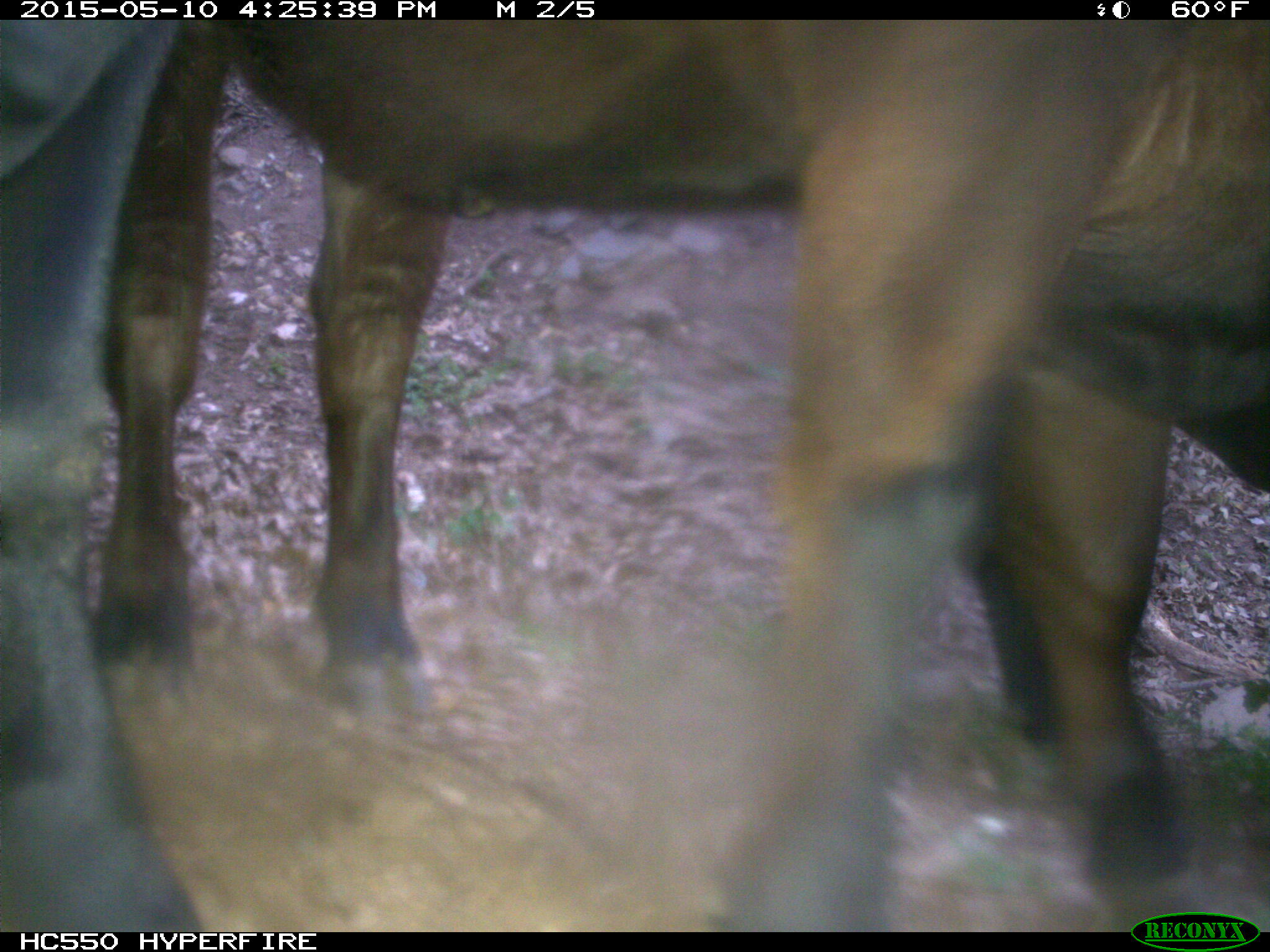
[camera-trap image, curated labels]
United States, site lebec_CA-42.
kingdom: Animalia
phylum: Chordata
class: Mammalia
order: Artiodactyla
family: Bovidae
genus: Bos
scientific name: Bos taurus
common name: domestic cow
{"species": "Bos taurus (domestic cow)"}